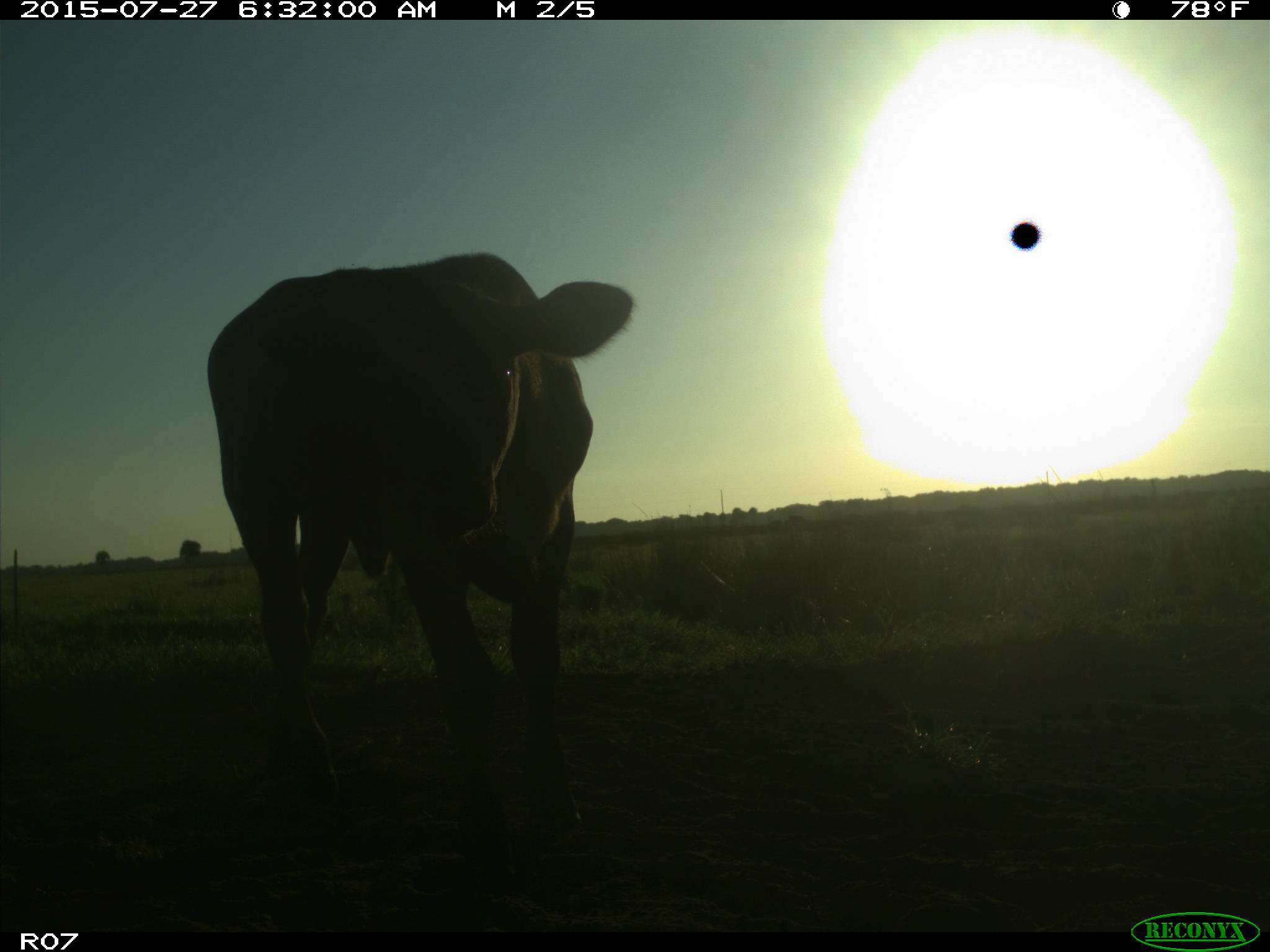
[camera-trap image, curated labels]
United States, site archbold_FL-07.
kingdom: Animalia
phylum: Chordata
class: Mammalia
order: Artiodactyla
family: Bovidae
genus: Bos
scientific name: Bos taurus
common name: domestic cow